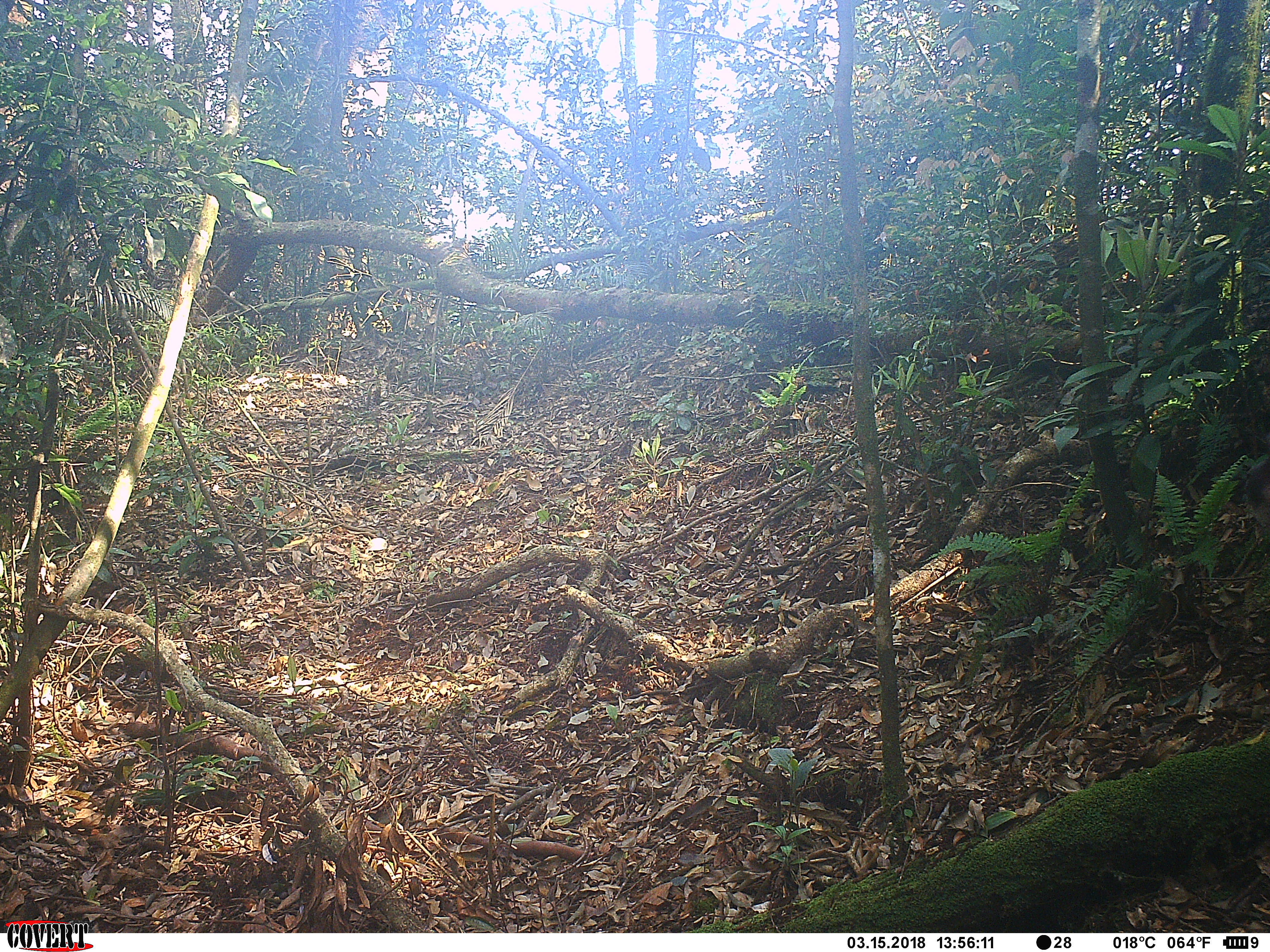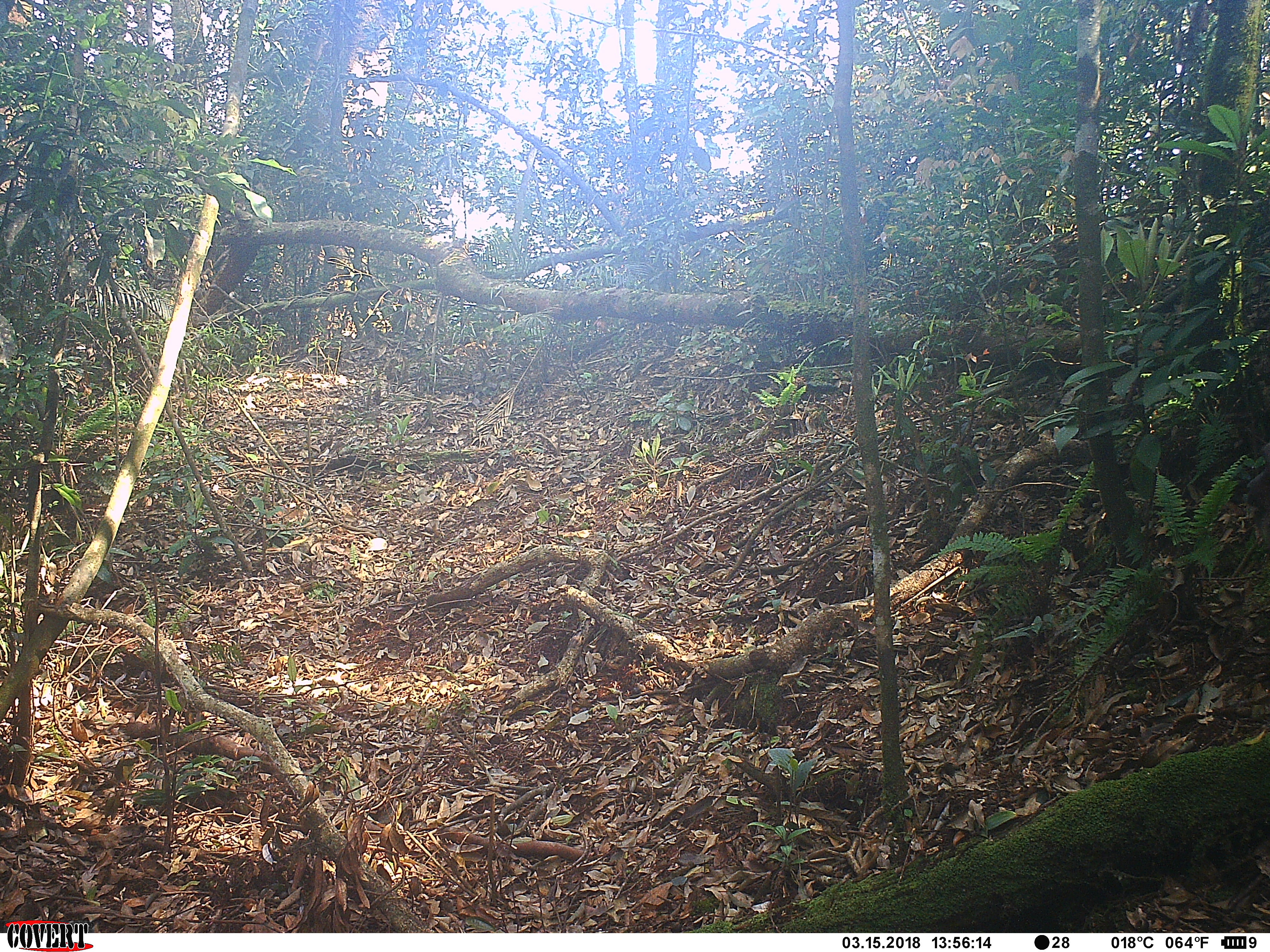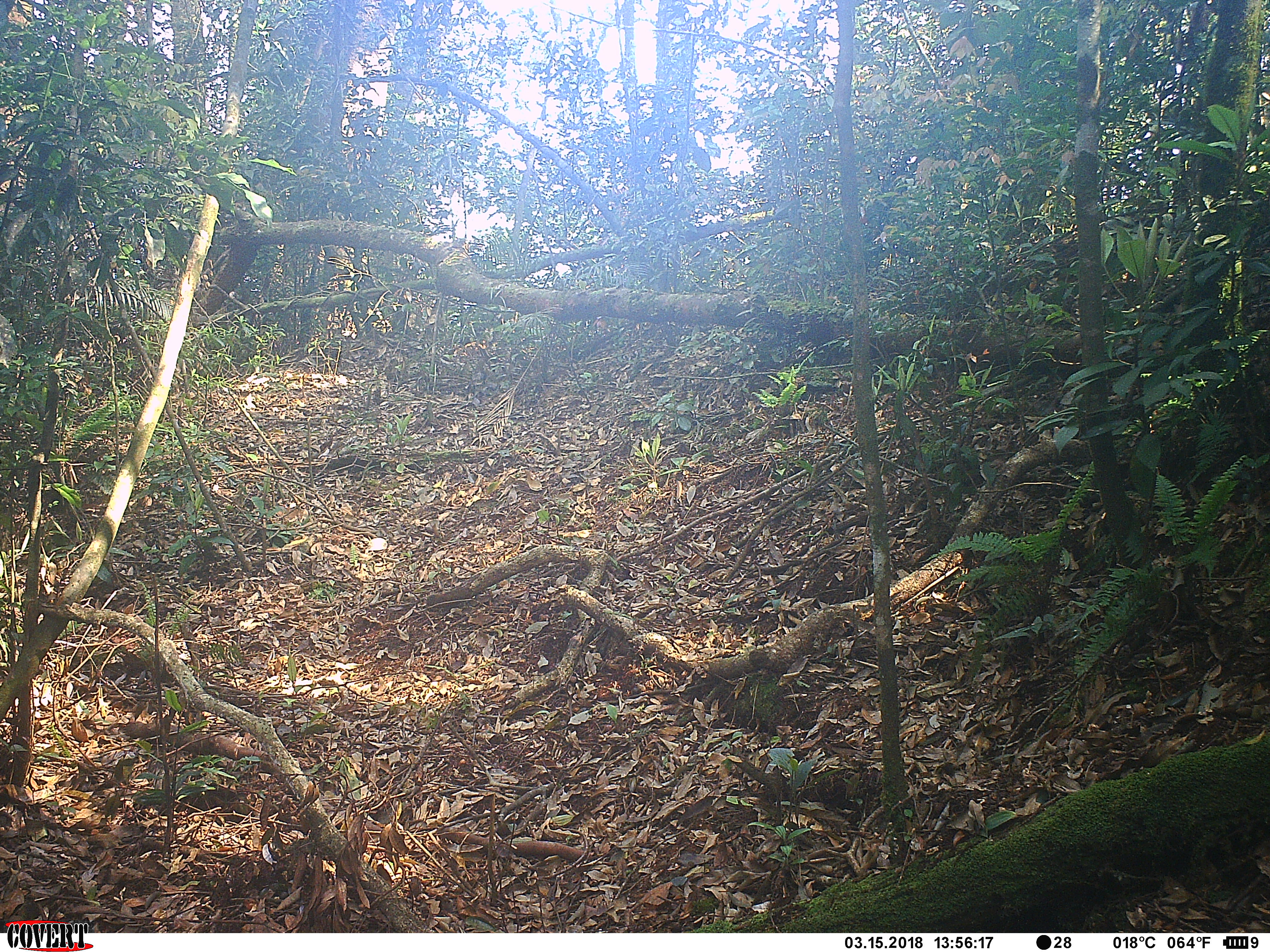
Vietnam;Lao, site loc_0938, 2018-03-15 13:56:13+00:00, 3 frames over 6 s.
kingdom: Animalia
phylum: Chordata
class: Mammalia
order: Primates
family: Cercopithecidae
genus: Macaca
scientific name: Macaca arctoides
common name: stump-tailed macaque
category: stump tailed macaque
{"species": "stump tailed macaque (stump-tailed macaque) (Macaca arctoides)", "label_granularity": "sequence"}